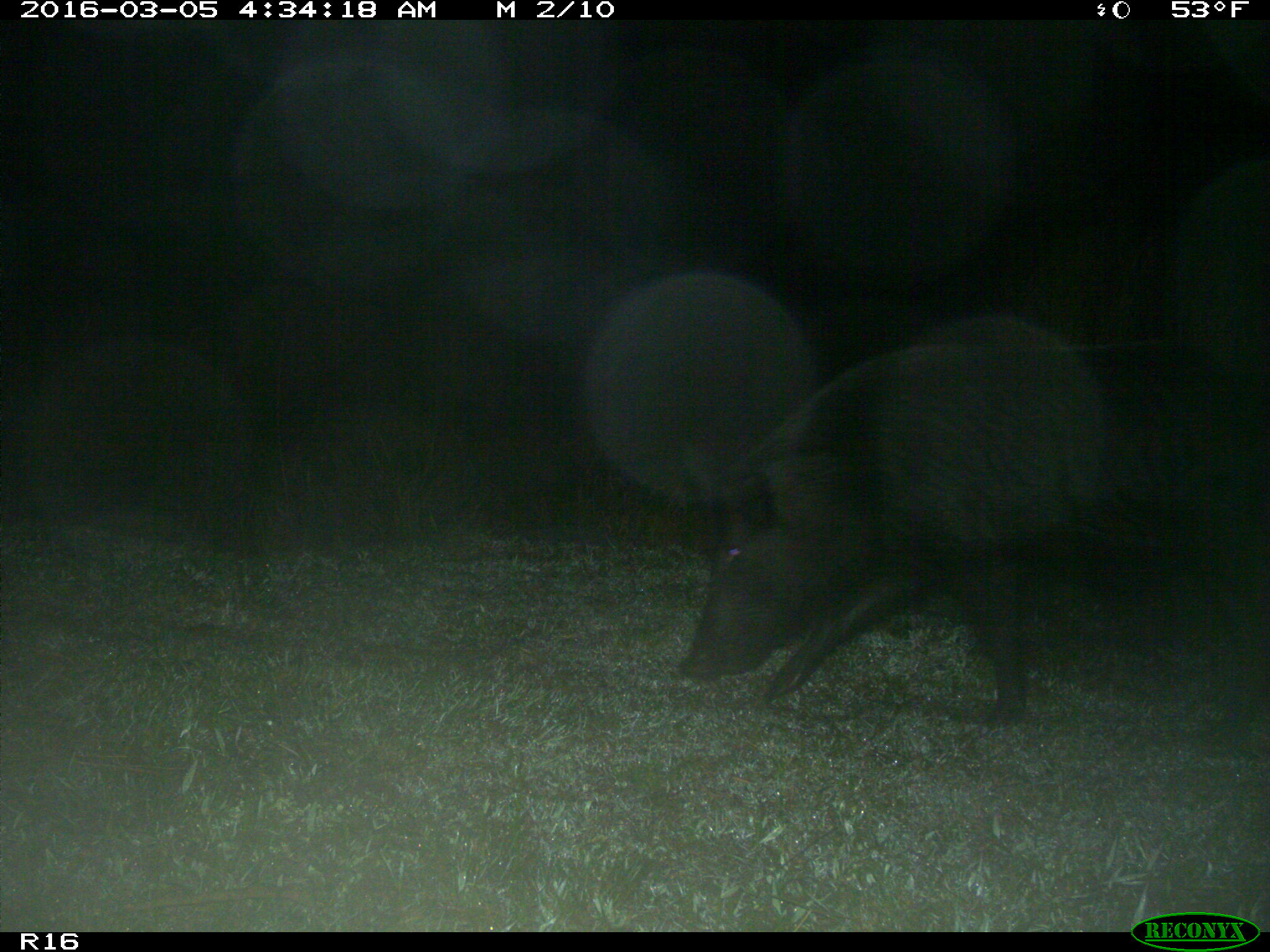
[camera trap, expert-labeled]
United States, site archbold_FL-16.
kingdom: Animalia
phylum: Chordata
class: Mammalia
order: Artiodactyla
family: Suidae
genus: Sus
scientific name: Sus scrofa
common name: wild boar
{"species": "Sus scrofa (wild boar)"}